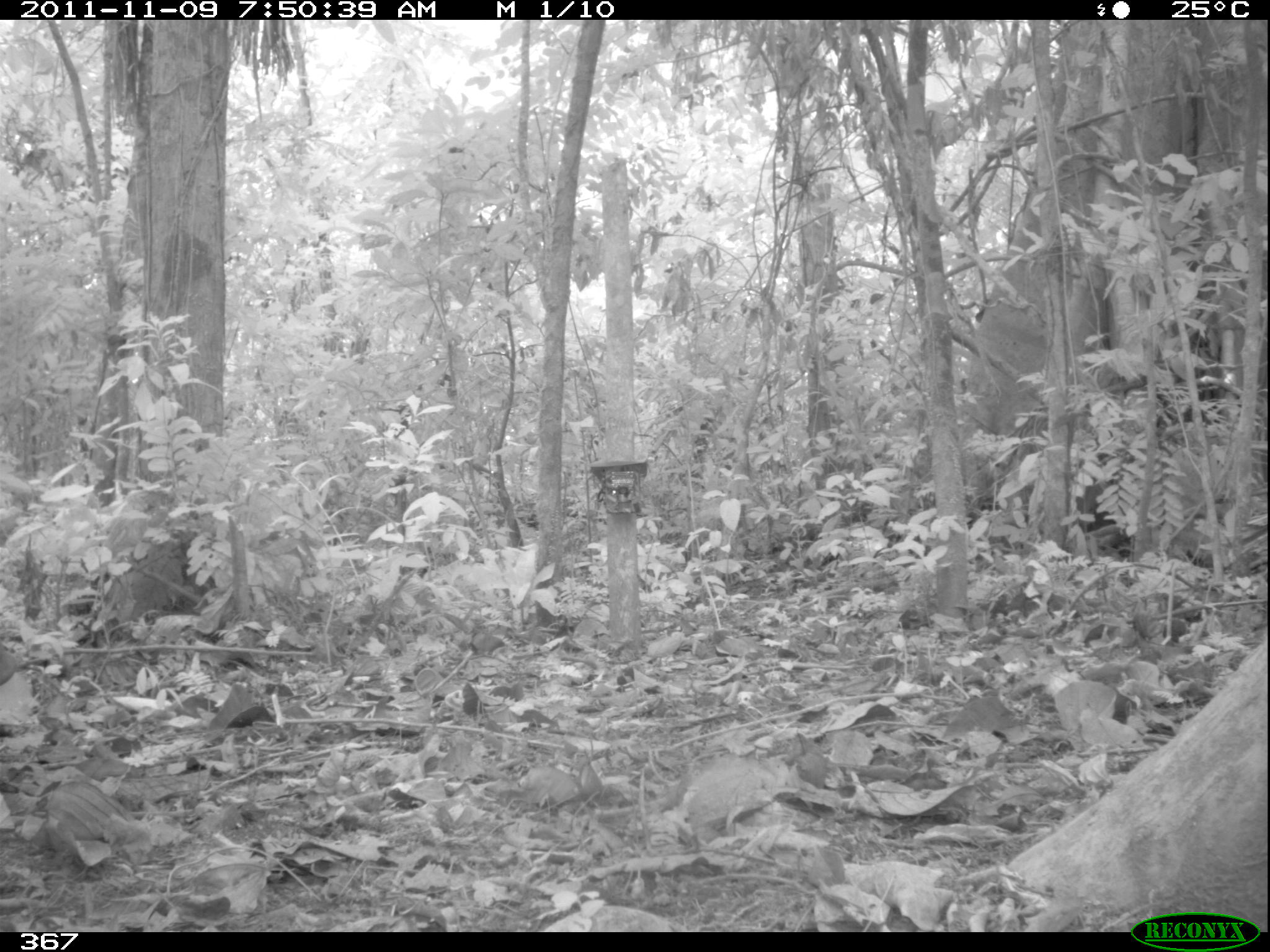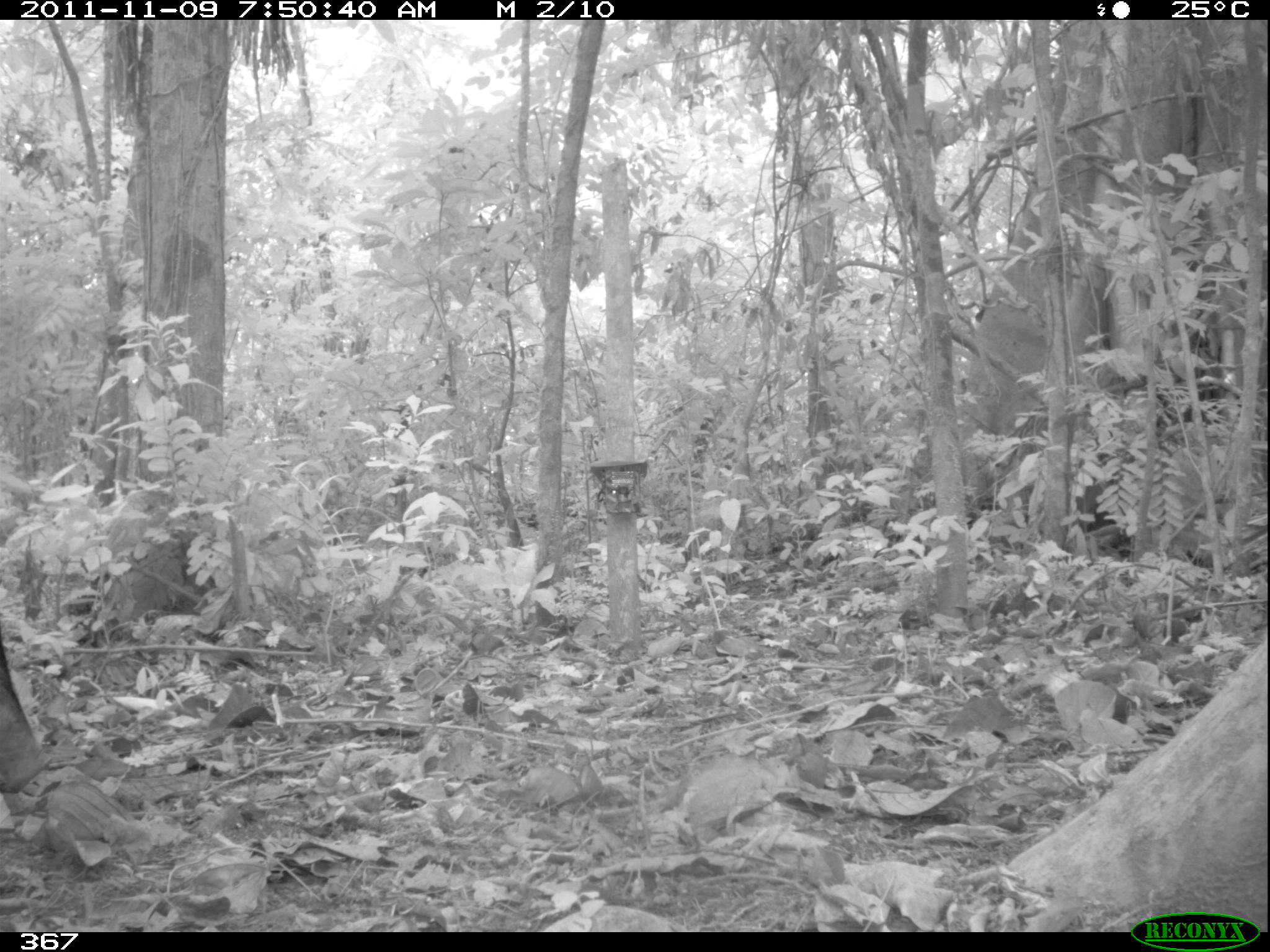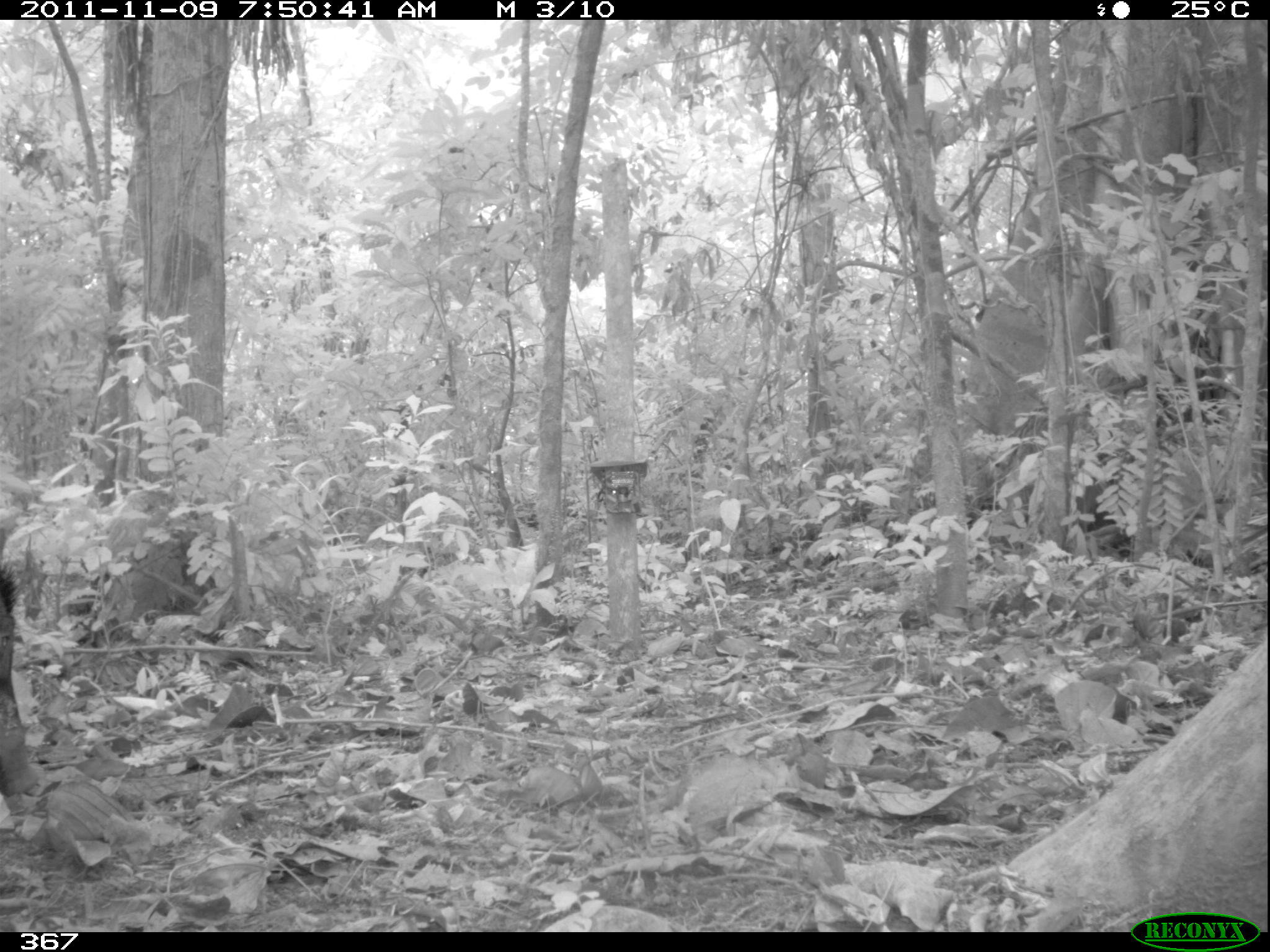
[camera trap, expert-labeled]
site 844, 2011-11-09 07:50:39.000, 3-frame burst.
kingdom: Animalia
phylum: Chordata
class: Mammalia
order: Artiodactyla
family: Tayassuidae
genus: Tayassu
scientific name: Tayassu pecari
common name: white-lipped peccary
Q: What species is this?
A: Tayassu pecari (white-lipped peccary).